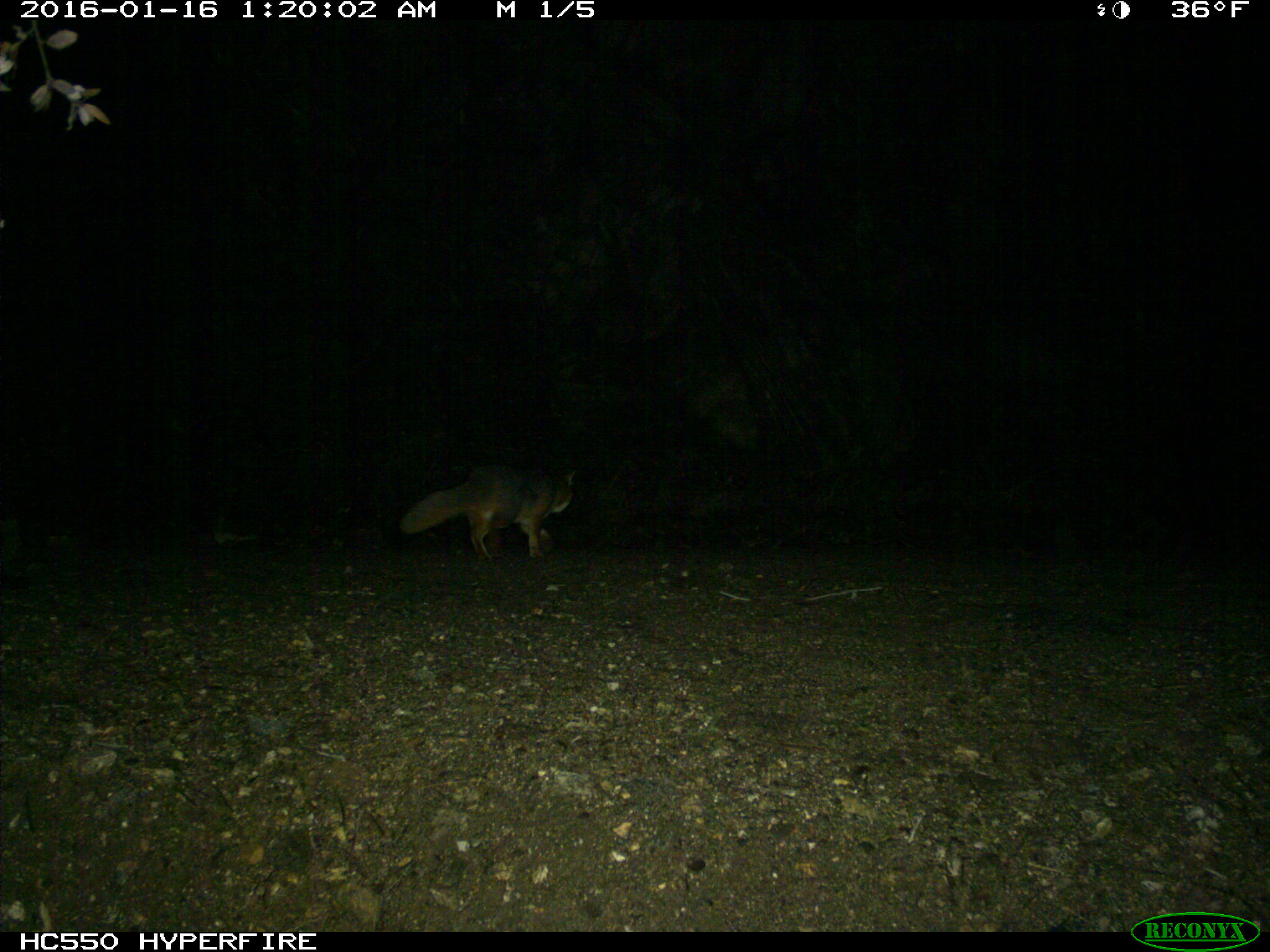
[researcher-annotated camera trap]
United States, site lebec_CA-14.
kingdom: Animalia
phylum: Chordata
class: Mammalia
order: Carnivora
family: Canidae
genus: Urocyon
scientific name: Urocyon cinereoargenteus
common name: gray fox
Urocyon cinereoargenteus (gray fox).